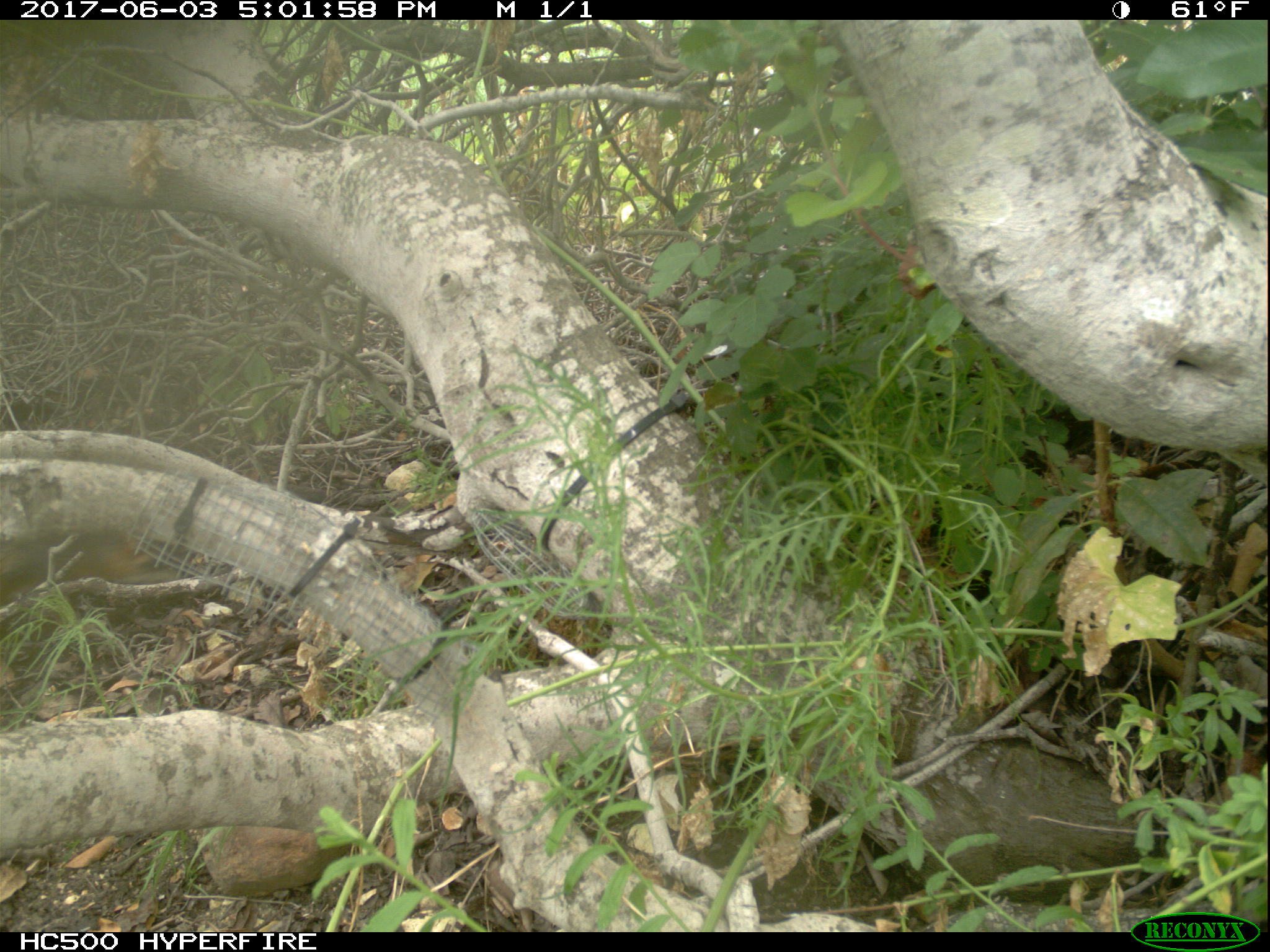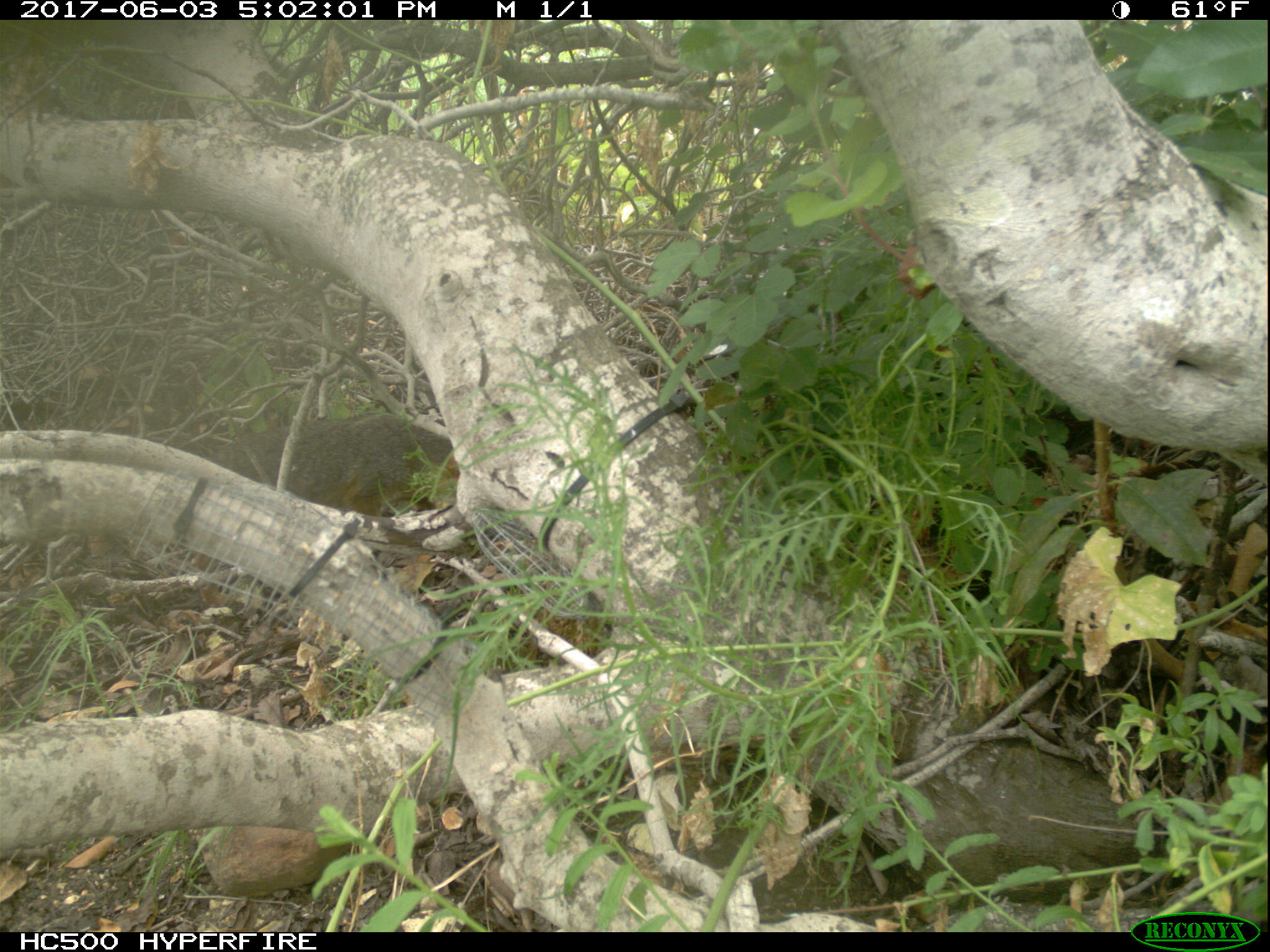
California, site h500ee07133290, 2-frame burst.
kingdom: Animalia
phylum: Chordata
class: Mammalia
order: Carnivora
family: Canidae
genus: Urocyon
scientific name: Urocyon littoralis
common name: island fox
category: fox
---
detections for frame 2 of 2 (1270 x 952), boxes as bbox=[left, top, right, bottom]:
fox: bbox=[213, 412, 458, 518]